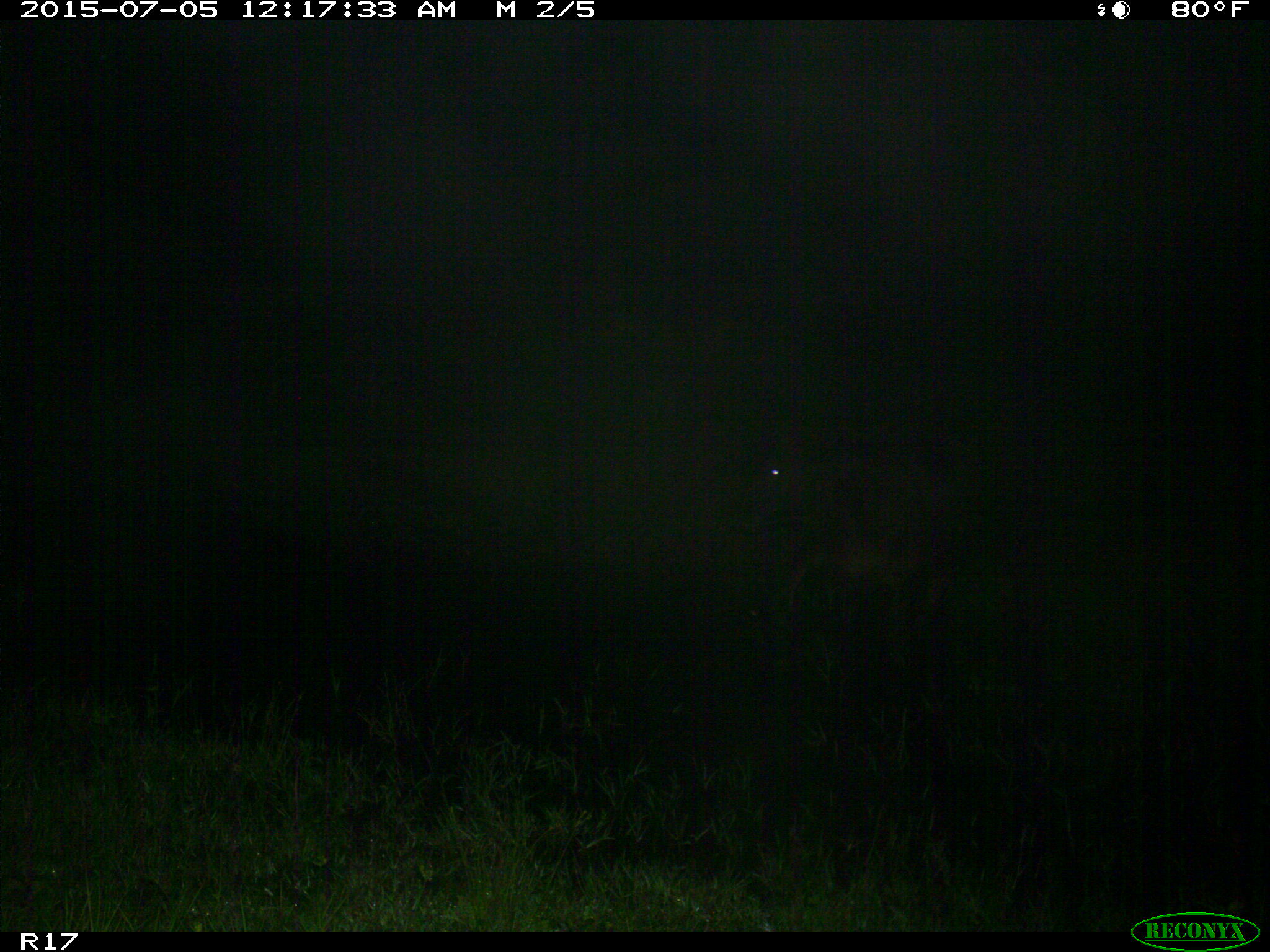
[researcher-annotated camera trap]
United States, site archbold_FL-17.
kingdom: Animalia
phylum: Chordata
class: Mammalia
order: Artiodactyla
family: Bovidae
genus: Bos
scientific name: Bos taurus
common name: domestic cow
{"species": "Bos taurus (domestic cow)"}